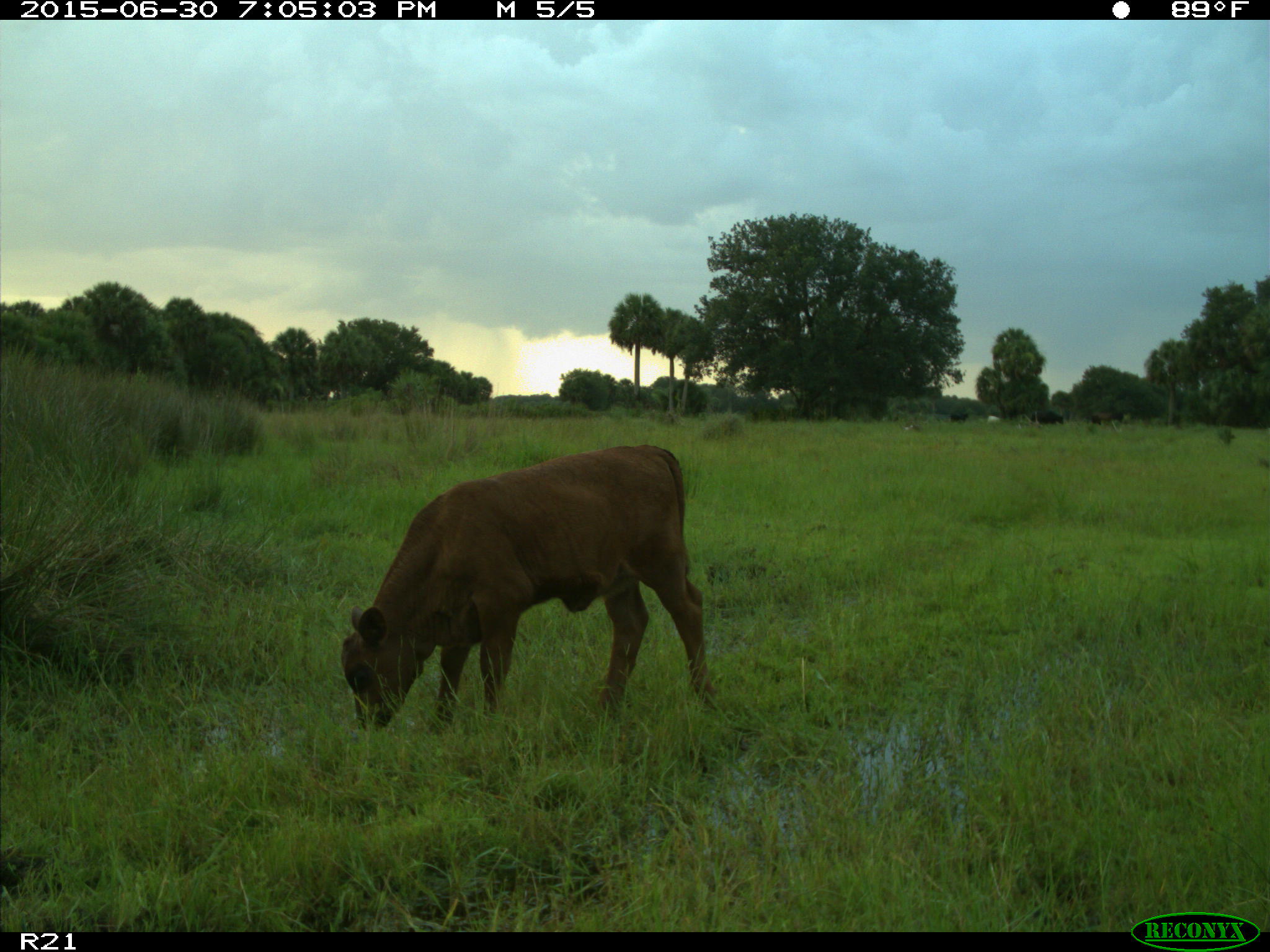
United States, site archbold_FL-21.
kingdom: Animalia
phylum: Chordata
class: Mammalia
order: Artiodactyla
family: Bovidae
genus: Bos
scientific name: Bos taurus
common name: domestic cow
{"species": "Bos taurus (domestic cow)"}